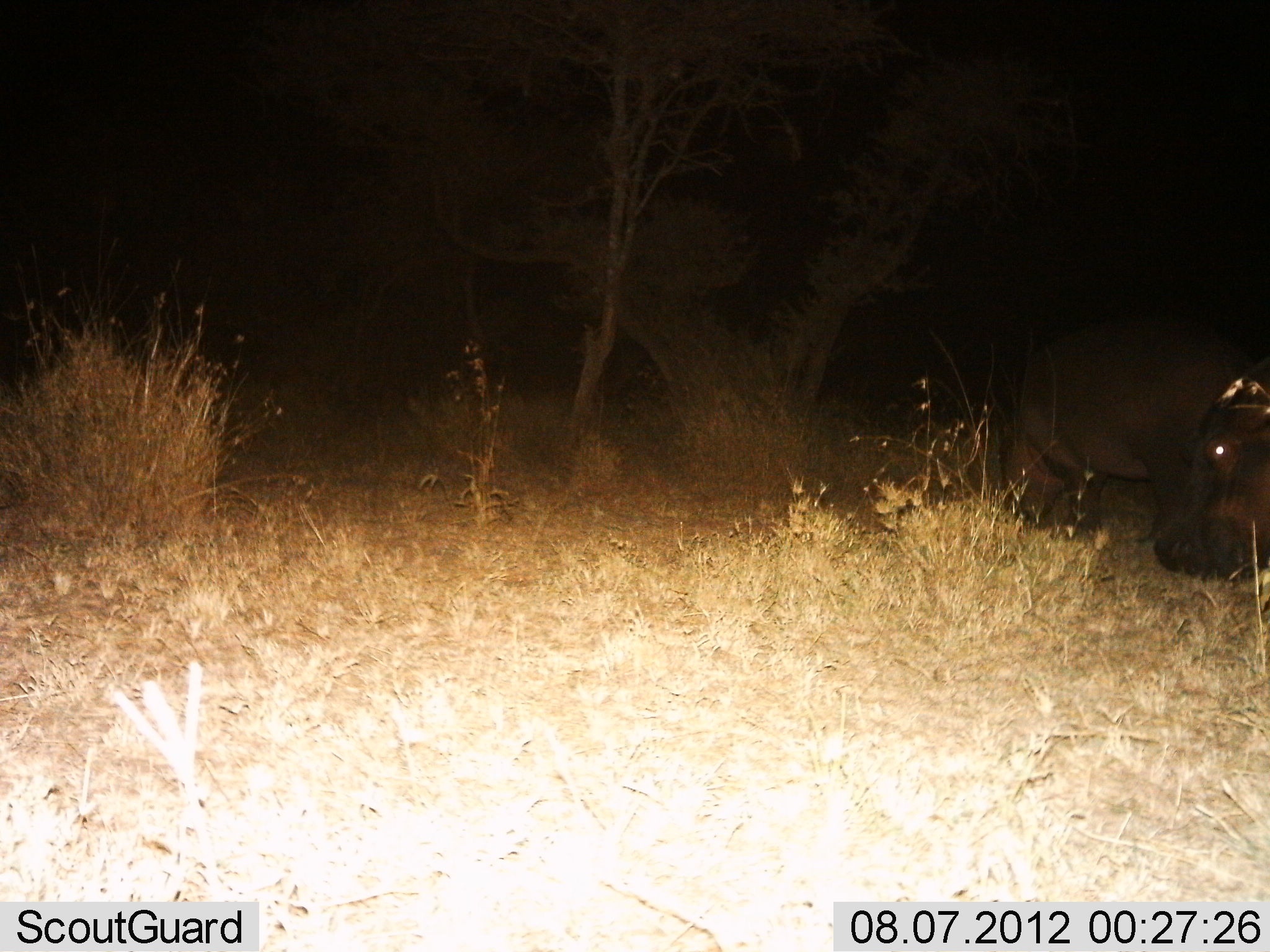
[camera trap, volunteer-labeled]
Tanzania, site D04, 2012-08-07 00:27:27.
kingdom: Animalia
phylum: Chordata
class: Mammalia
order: Artiodactyla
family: Hippopotamidae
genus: Hippopotamus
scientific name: Hippopotamus amphibius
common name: hippopotamus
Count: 1.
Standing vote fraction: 40%.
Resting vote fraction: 10%.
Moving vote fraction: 20%.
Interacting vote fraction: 10%.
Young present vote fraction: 0%.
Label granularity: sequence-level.